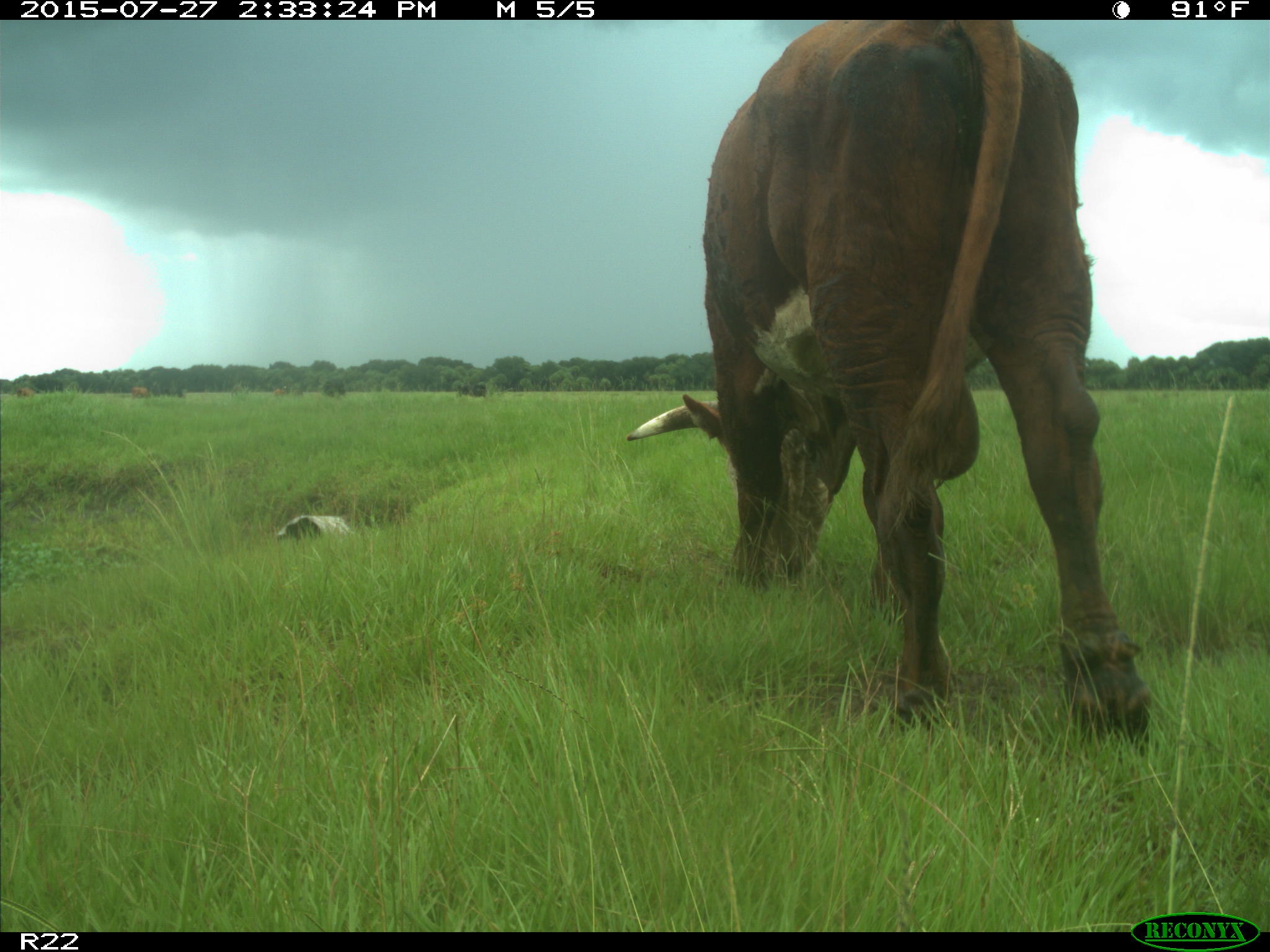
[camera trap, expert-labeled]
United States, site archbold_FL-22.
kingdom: Animalia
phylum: Chordata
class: Mammalia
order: Artiodactyla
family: Bovidae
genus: Bos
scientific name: Bos taurus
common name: domestic cow